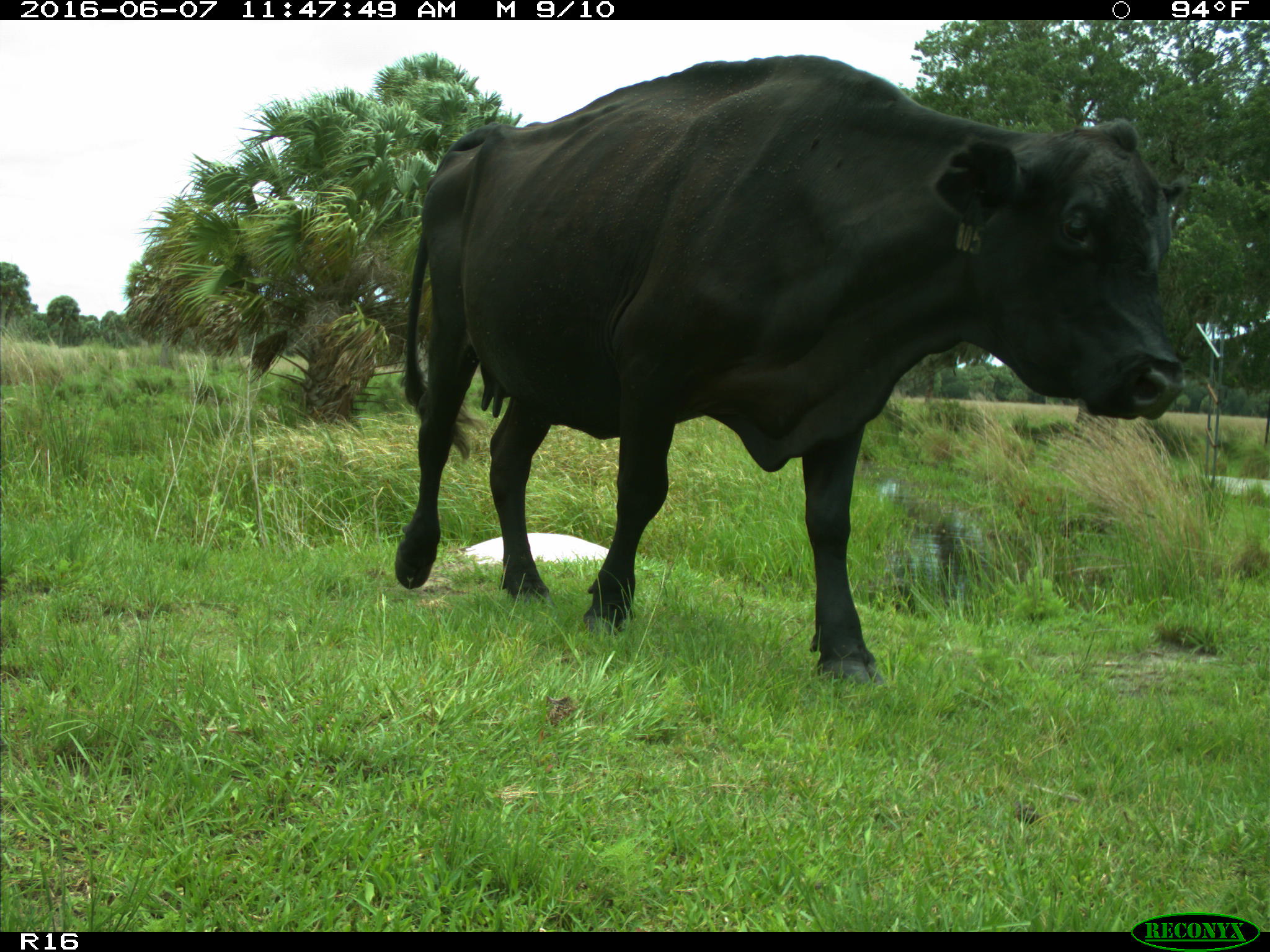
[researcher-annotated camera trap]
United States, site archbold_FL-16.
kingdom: Animalia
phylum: Chordata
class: Mammalia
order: Artiodactyla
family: Bovidae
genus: Bos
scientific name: Bos taurus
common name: domestic cow